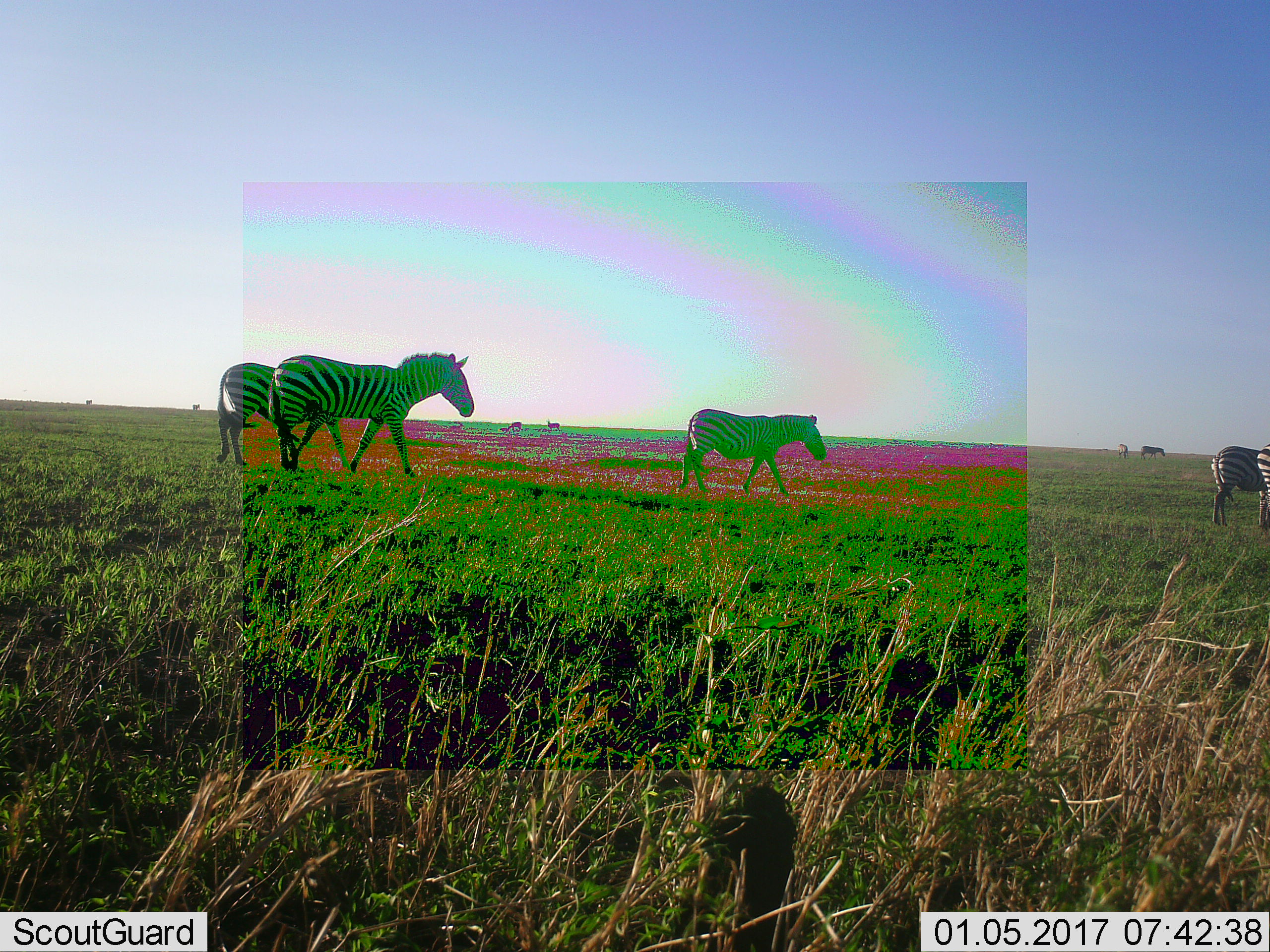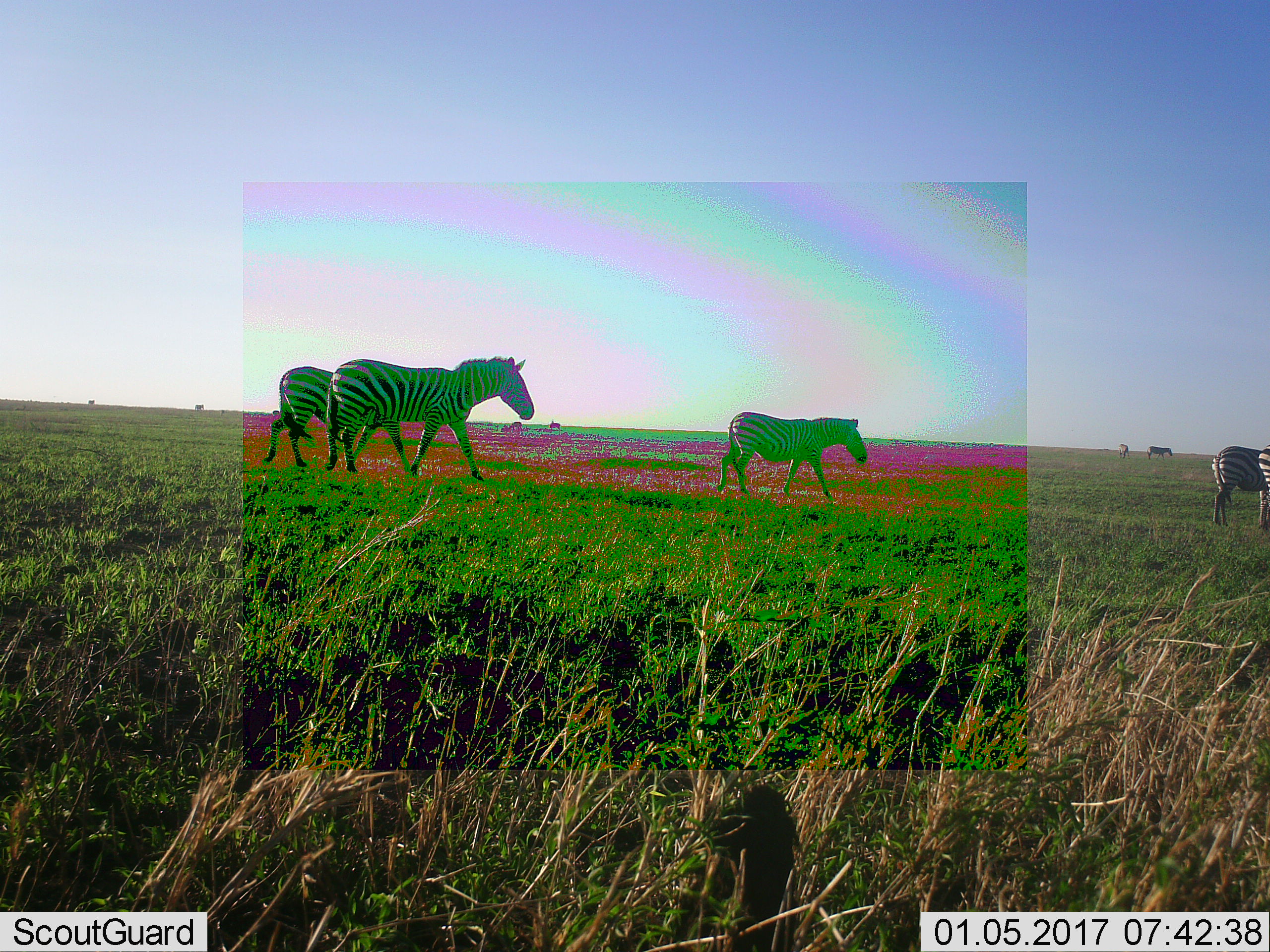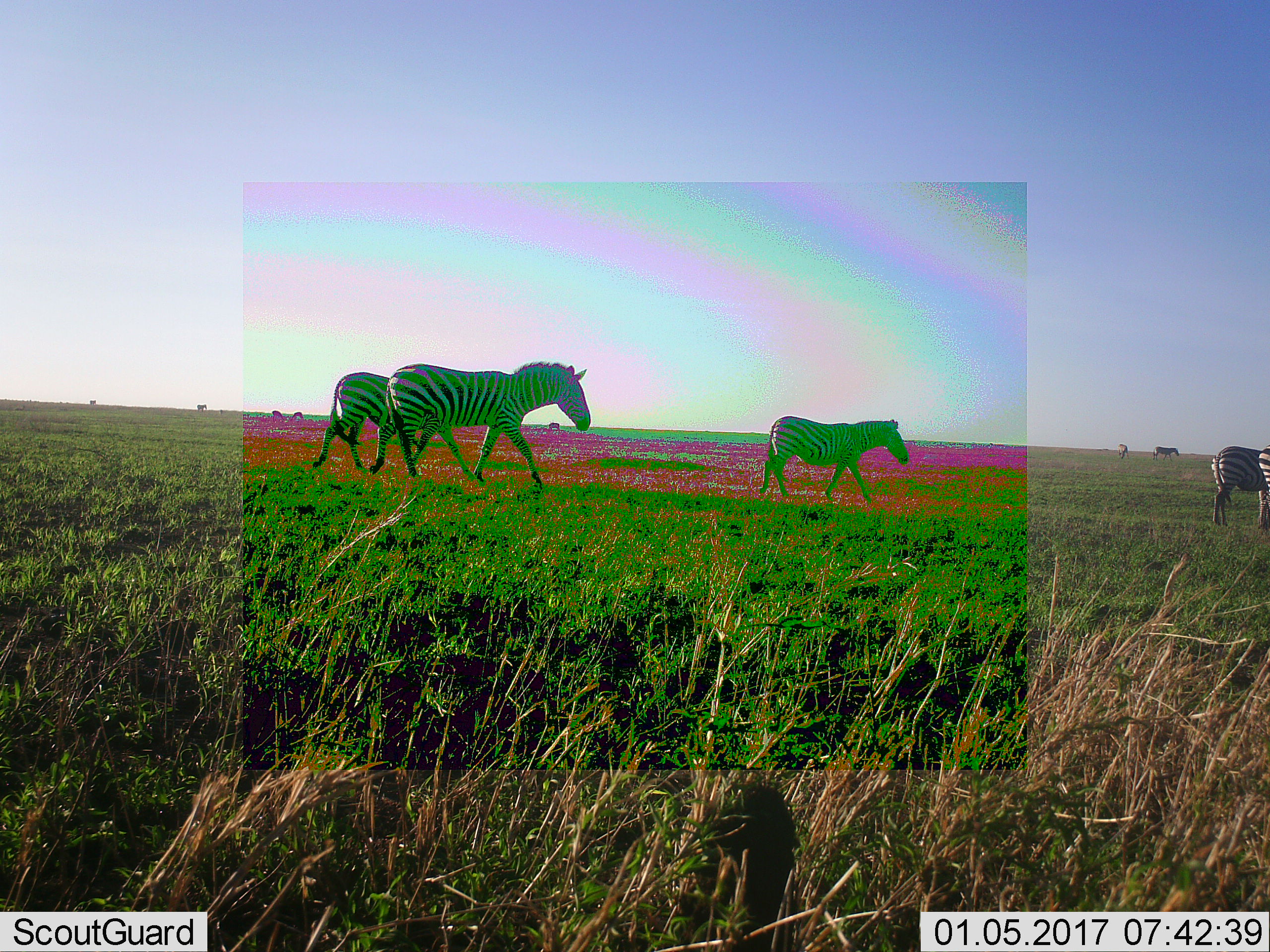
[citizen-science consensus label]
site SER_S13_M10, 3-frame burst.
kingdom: Animalia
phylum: Chordata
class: Mammalia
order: Perissodactyla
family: Equidae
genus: Equus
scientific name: Equus quagga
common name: plains zebra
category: zebraplains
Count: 10.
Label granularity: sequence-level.